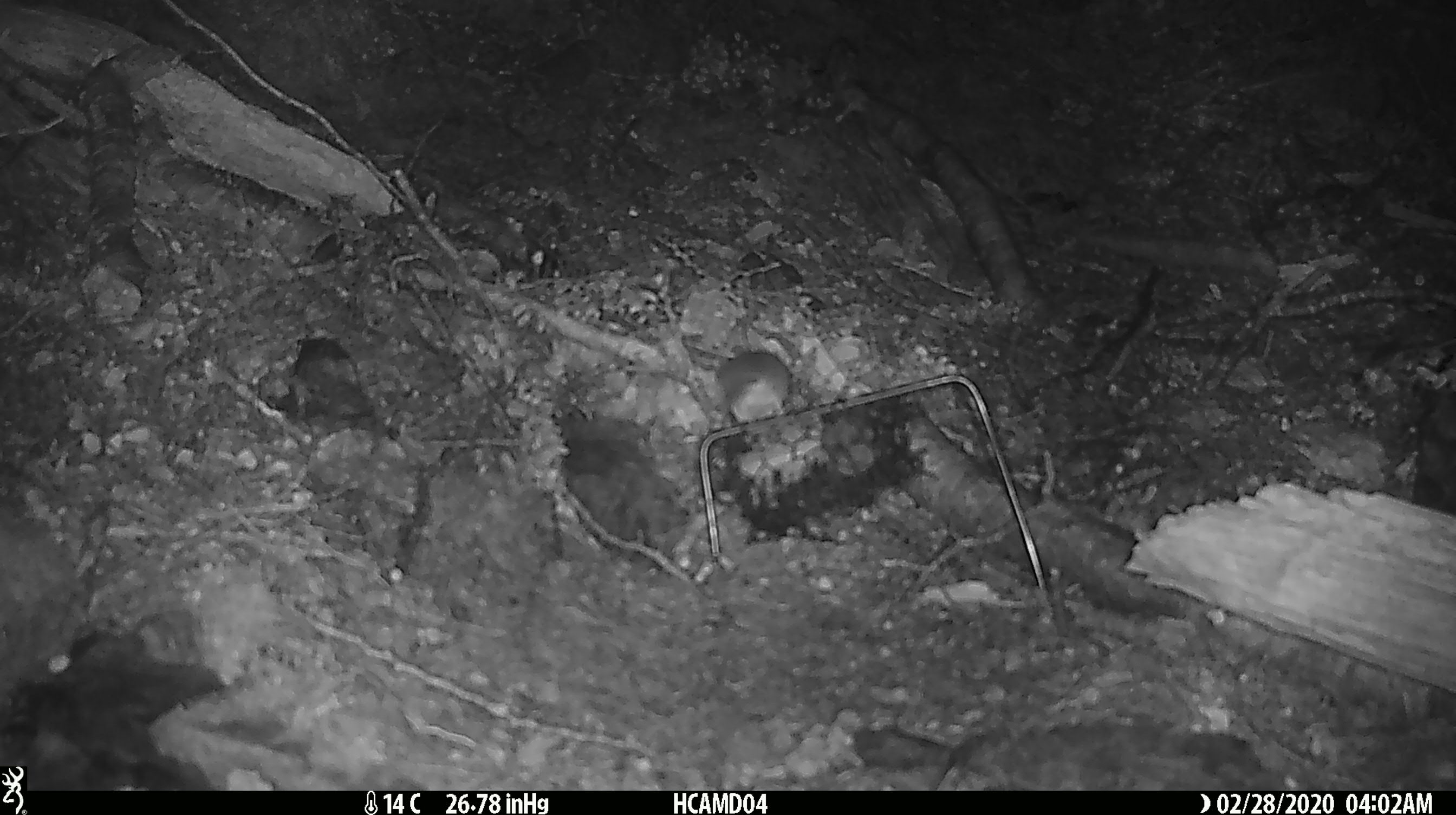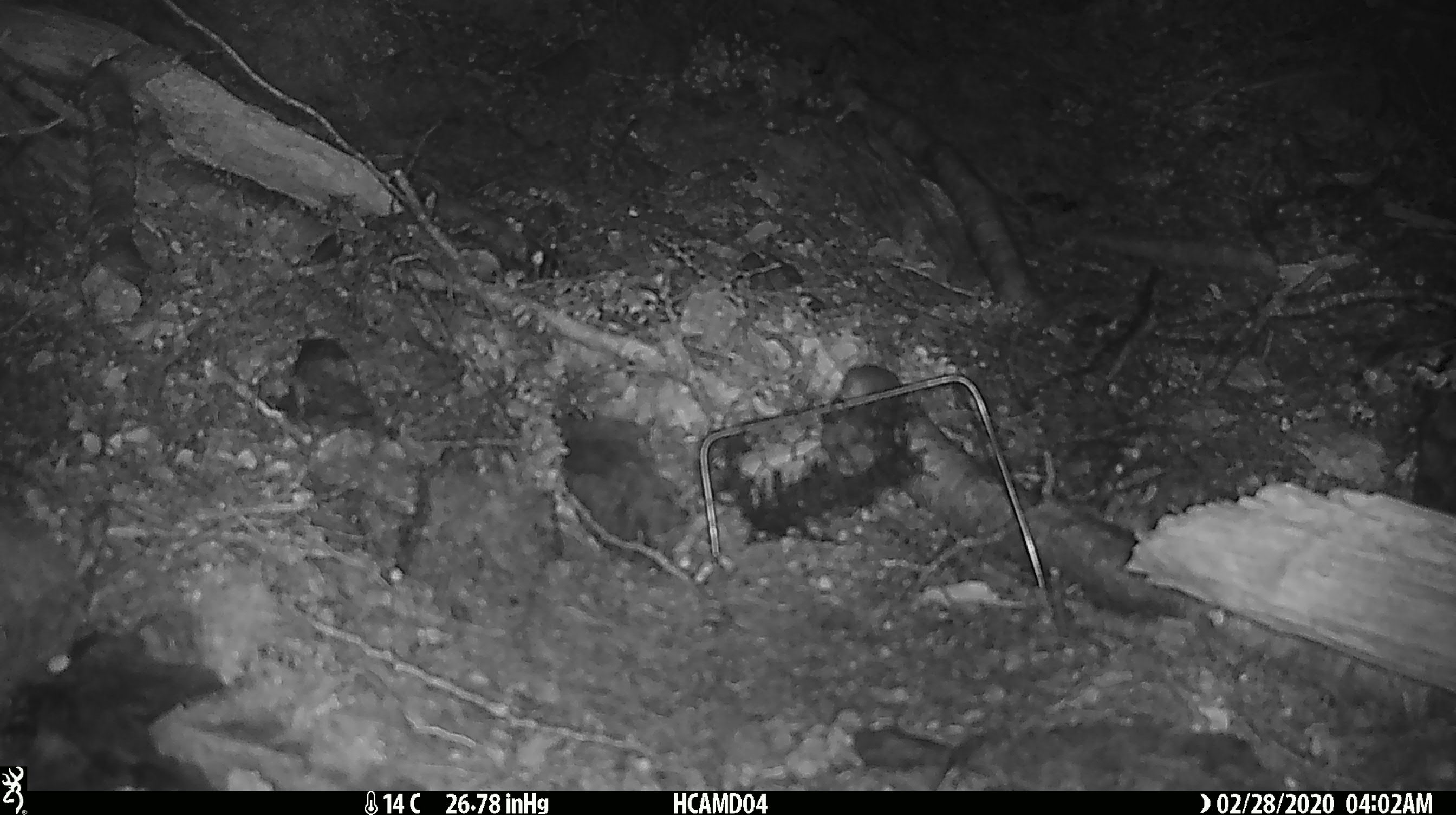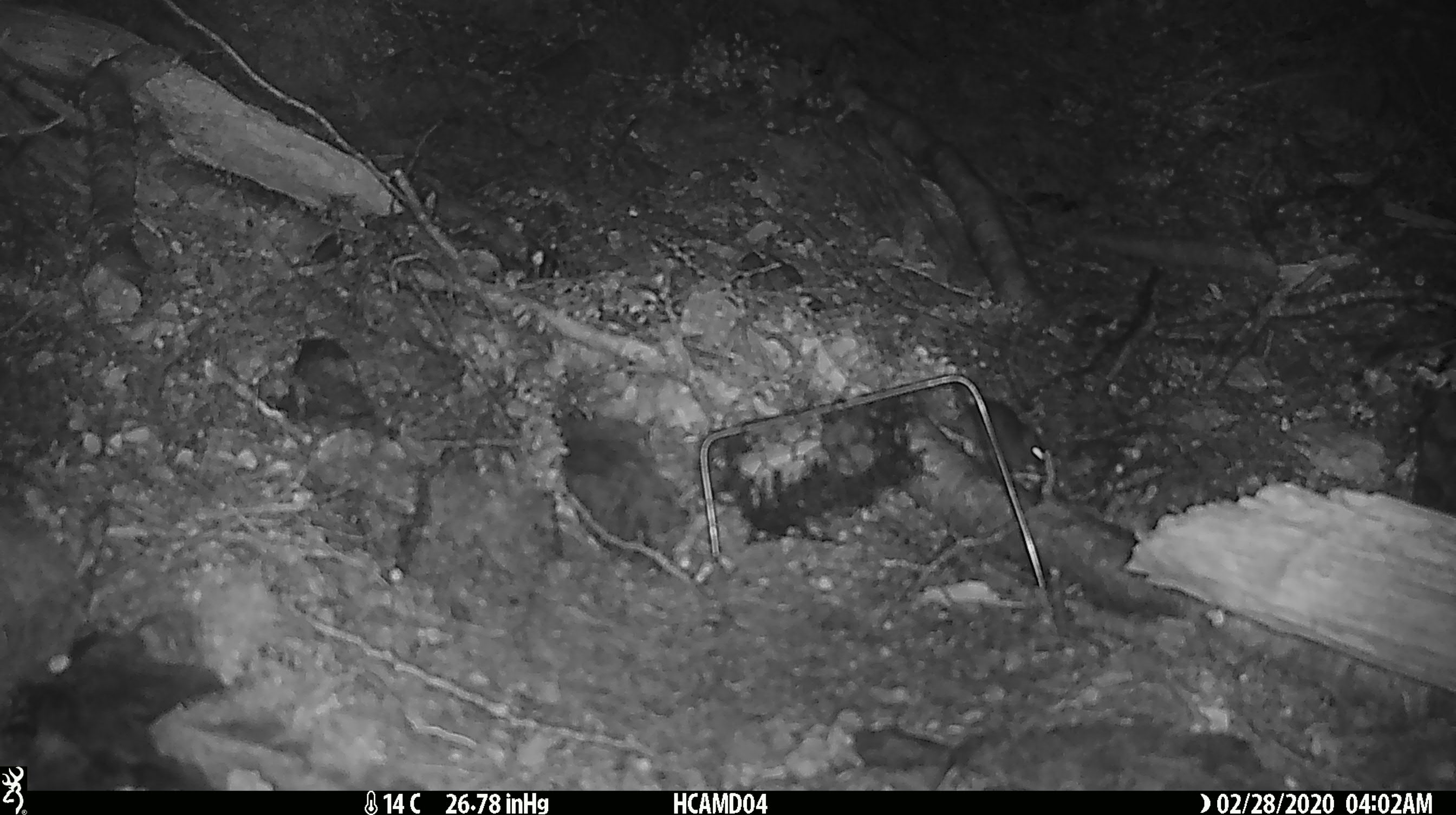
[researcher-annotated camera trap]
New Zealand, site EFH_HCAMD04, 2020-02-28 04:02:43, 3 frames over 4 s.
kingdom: Animalia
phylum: Chordata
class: Mammalia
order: Rodentia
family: Muridae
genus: Mus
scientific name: Mus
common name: mouse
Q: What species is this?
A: Mouse (Mus).